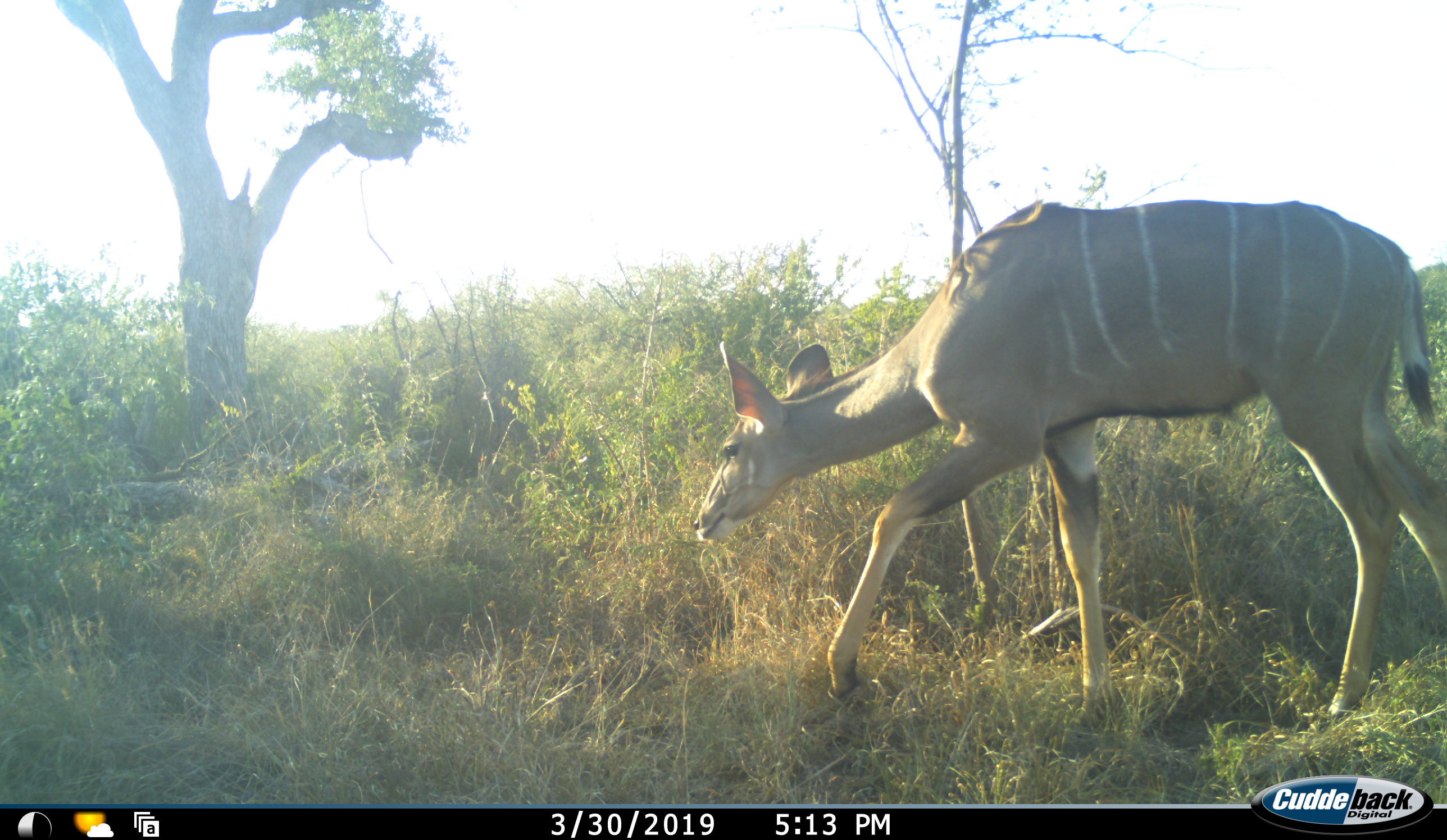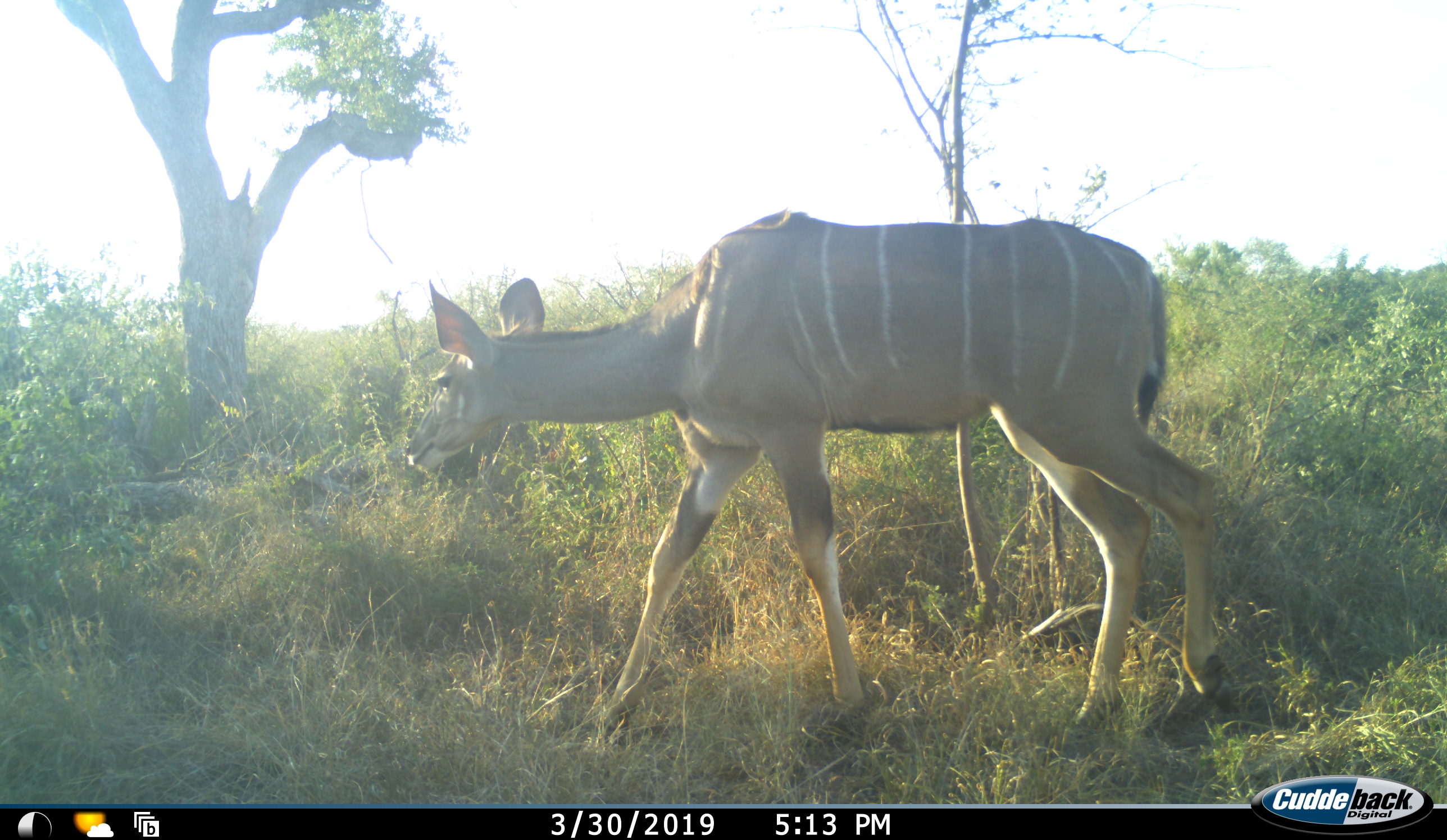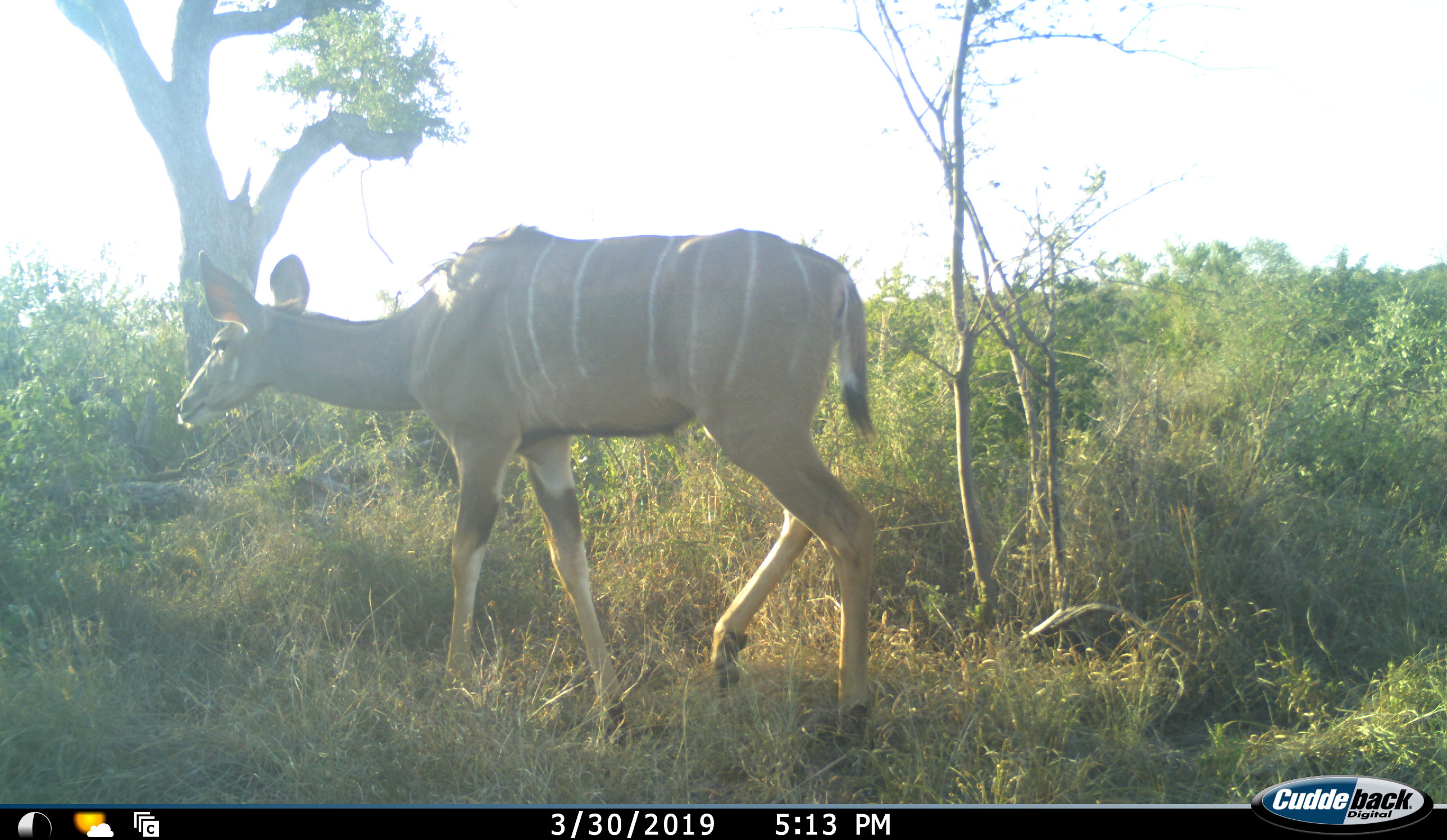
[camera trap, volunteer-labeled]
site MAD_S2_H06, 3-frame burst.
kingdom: Animalia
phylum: Chordata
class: Mammalia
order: Artiodactyla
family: Bovidae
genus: Tragelaphus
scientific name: Tragelaphus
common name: kudu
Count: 1.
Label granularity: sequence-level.